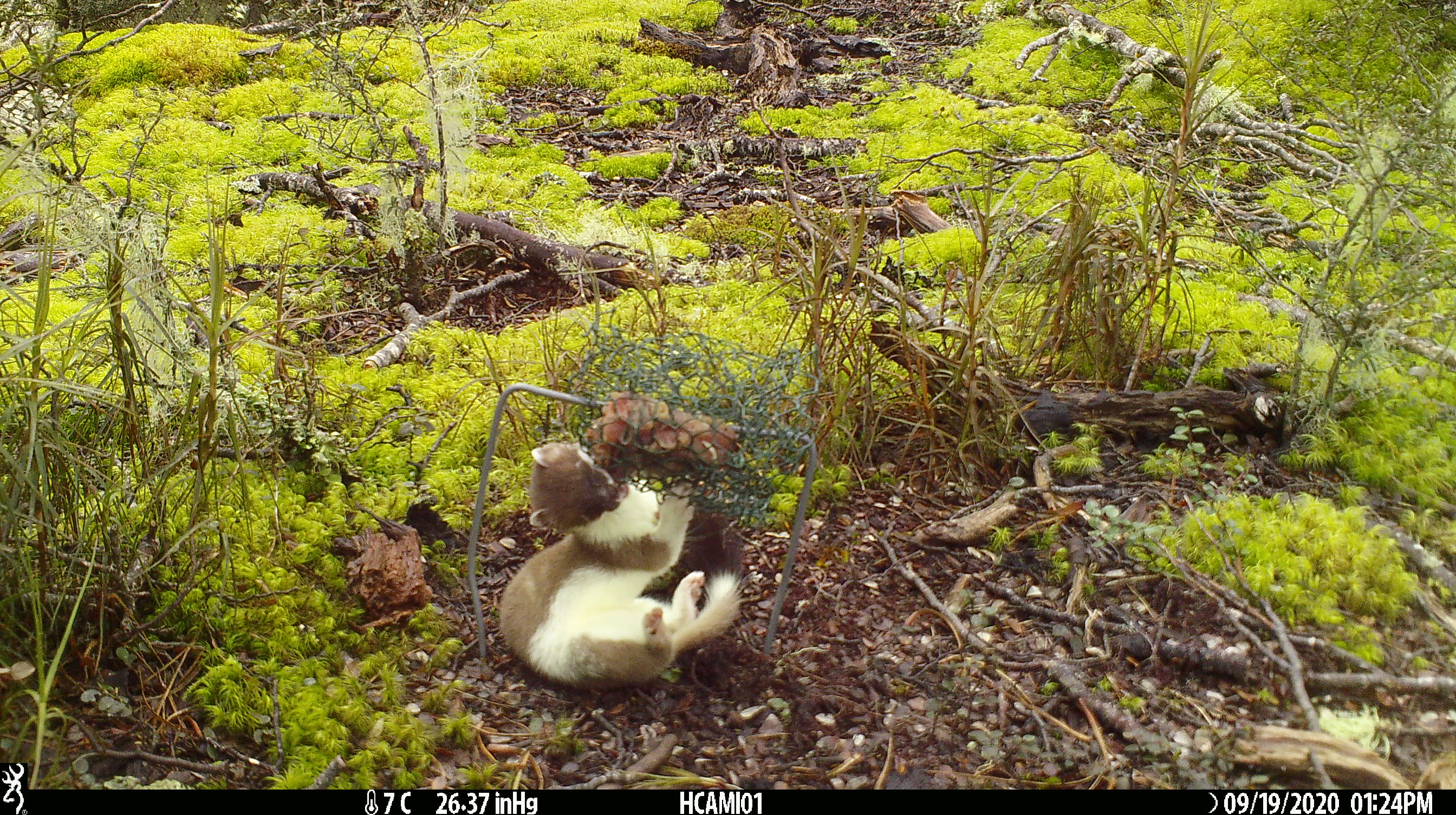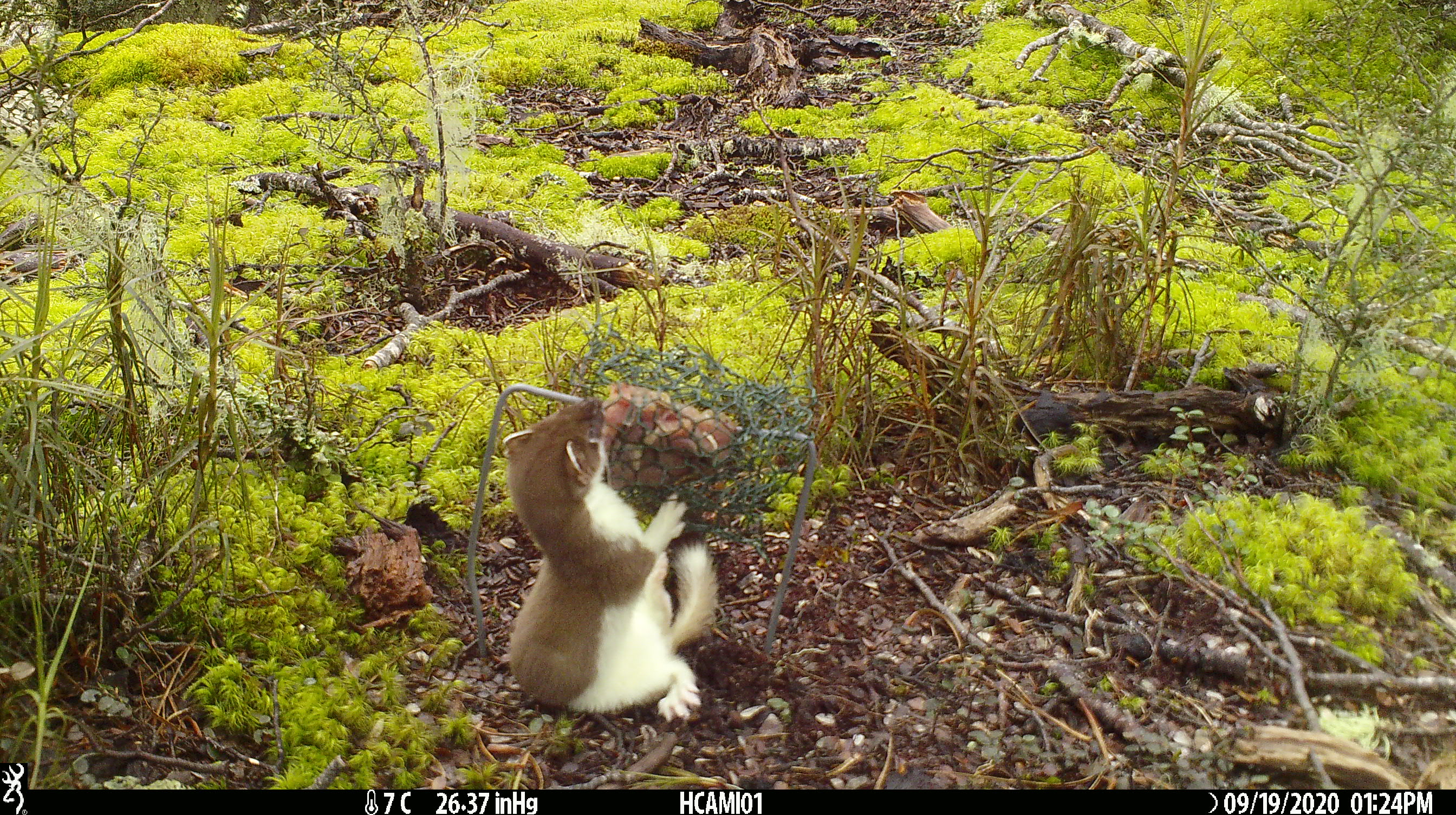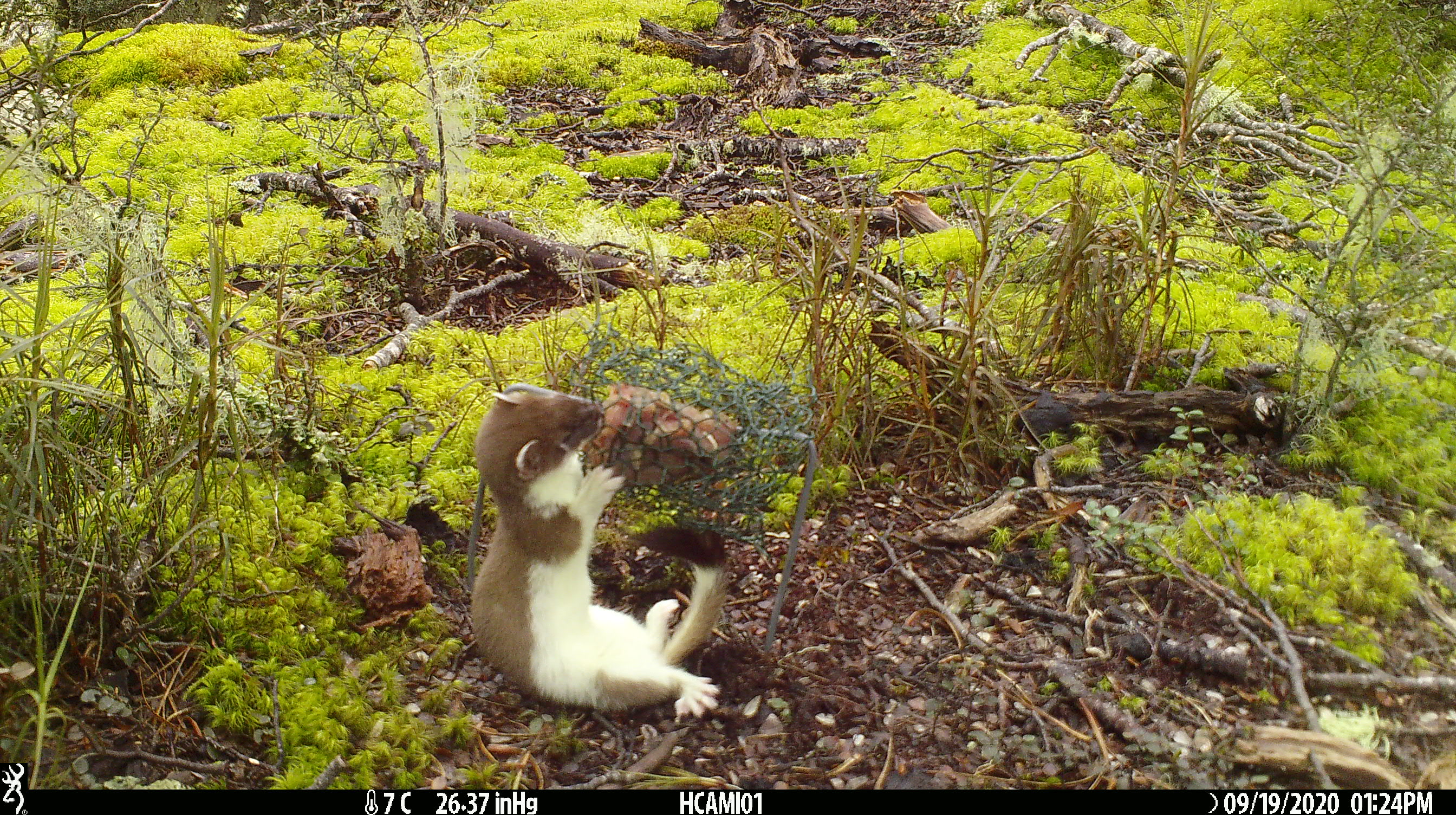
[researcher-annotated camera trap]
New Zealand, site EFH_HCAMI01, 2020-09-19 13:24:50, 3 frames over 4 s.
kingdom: Animalia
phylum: Chordata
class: Mammalia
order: Carnivora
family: Mustelidae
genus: Mustela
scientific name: Mustela erminea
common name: stoat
Stoat (Mustela erminea).